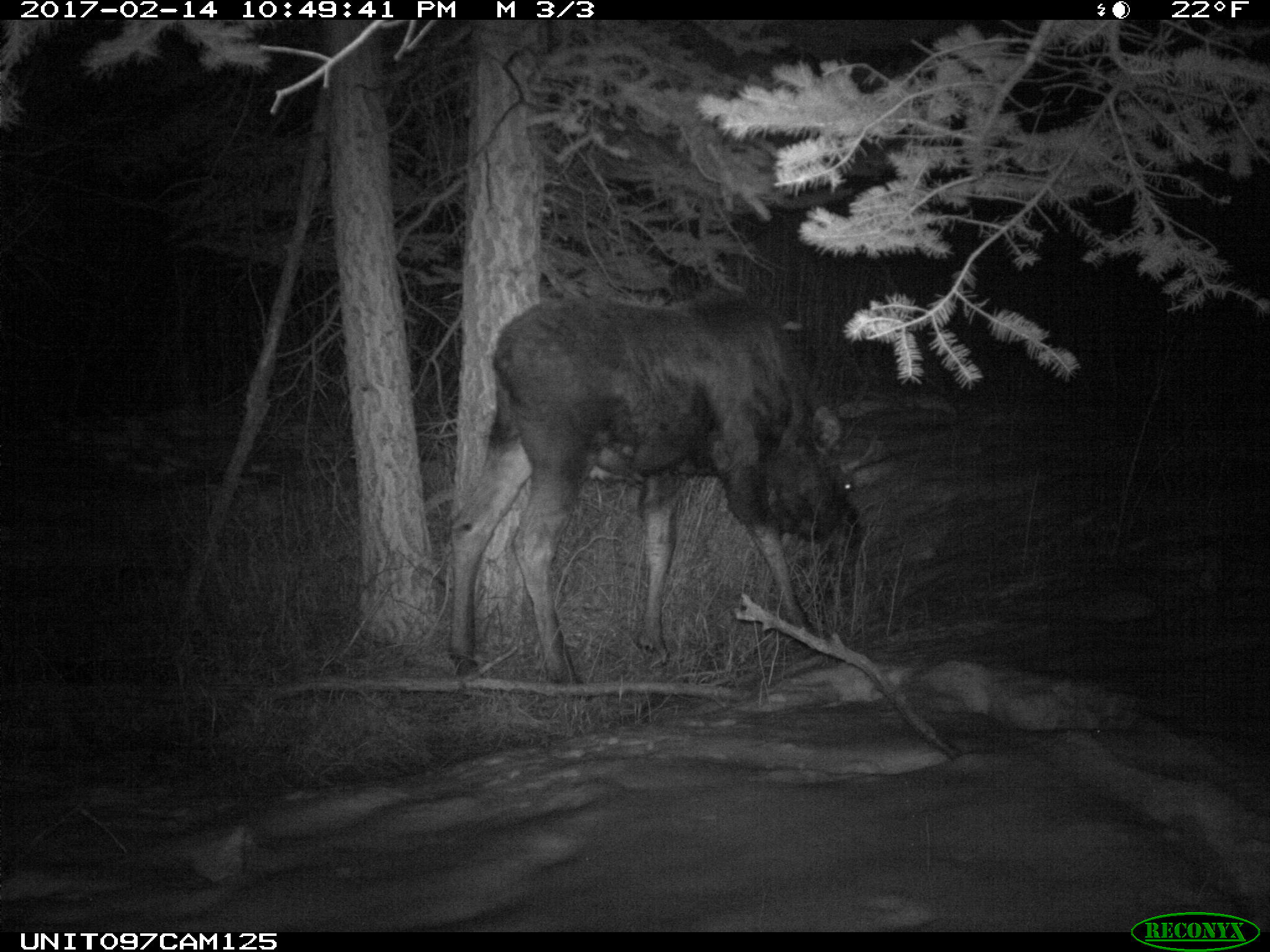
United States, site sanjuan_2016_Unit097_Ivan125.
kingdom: Animalia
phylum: Chordata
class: Mammalia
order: Artiodactyla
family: Cervidae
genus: Alces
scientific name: Alces alces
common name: moose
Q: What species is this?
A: Alces alces (moose).